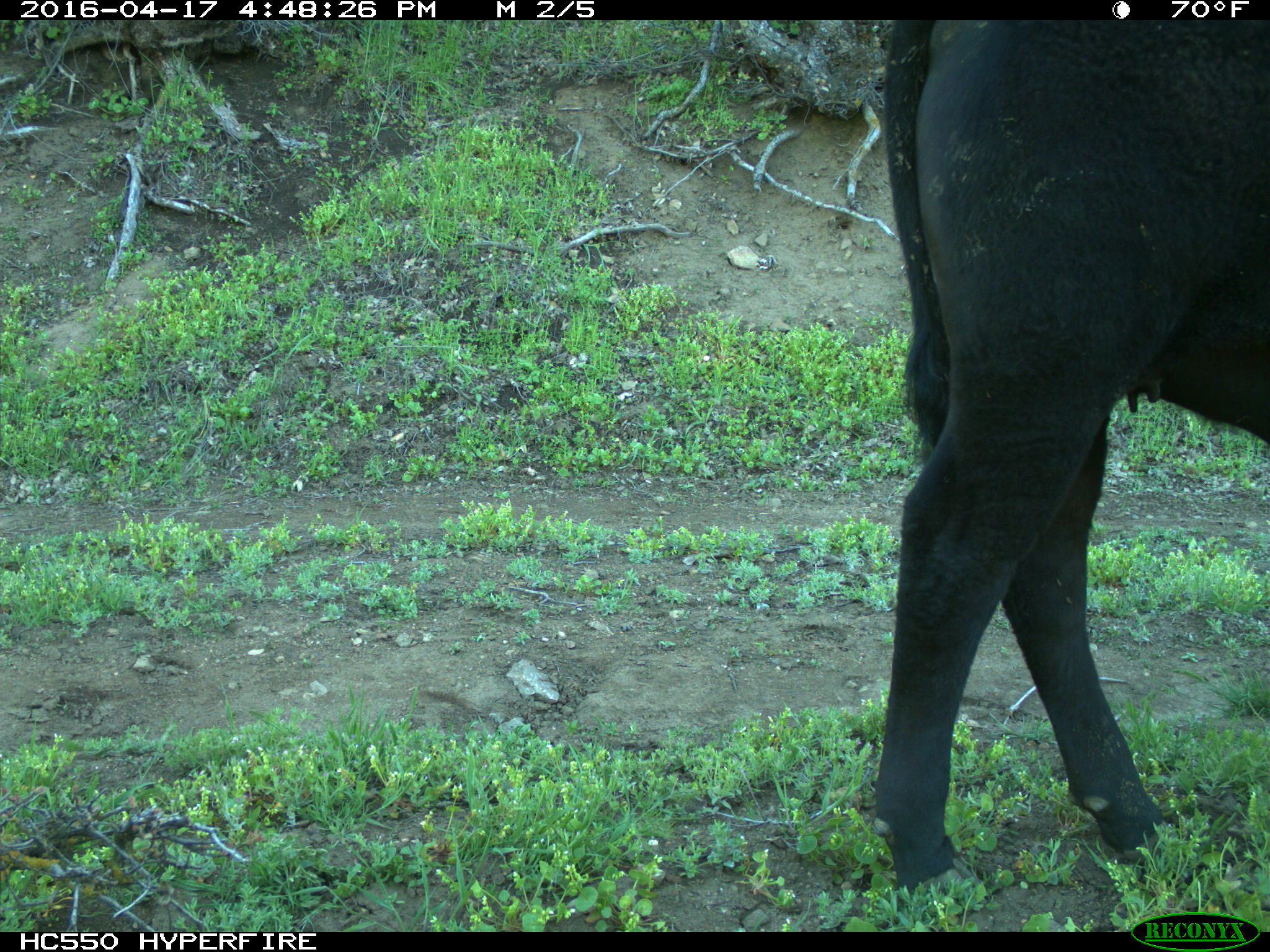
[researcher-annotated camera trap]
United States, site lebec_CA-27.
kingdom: Animalia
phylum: Chordata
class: Mammalia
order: Artiodactyla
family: Bovidae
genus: Bos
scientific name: Bos taurus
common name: domestic cow